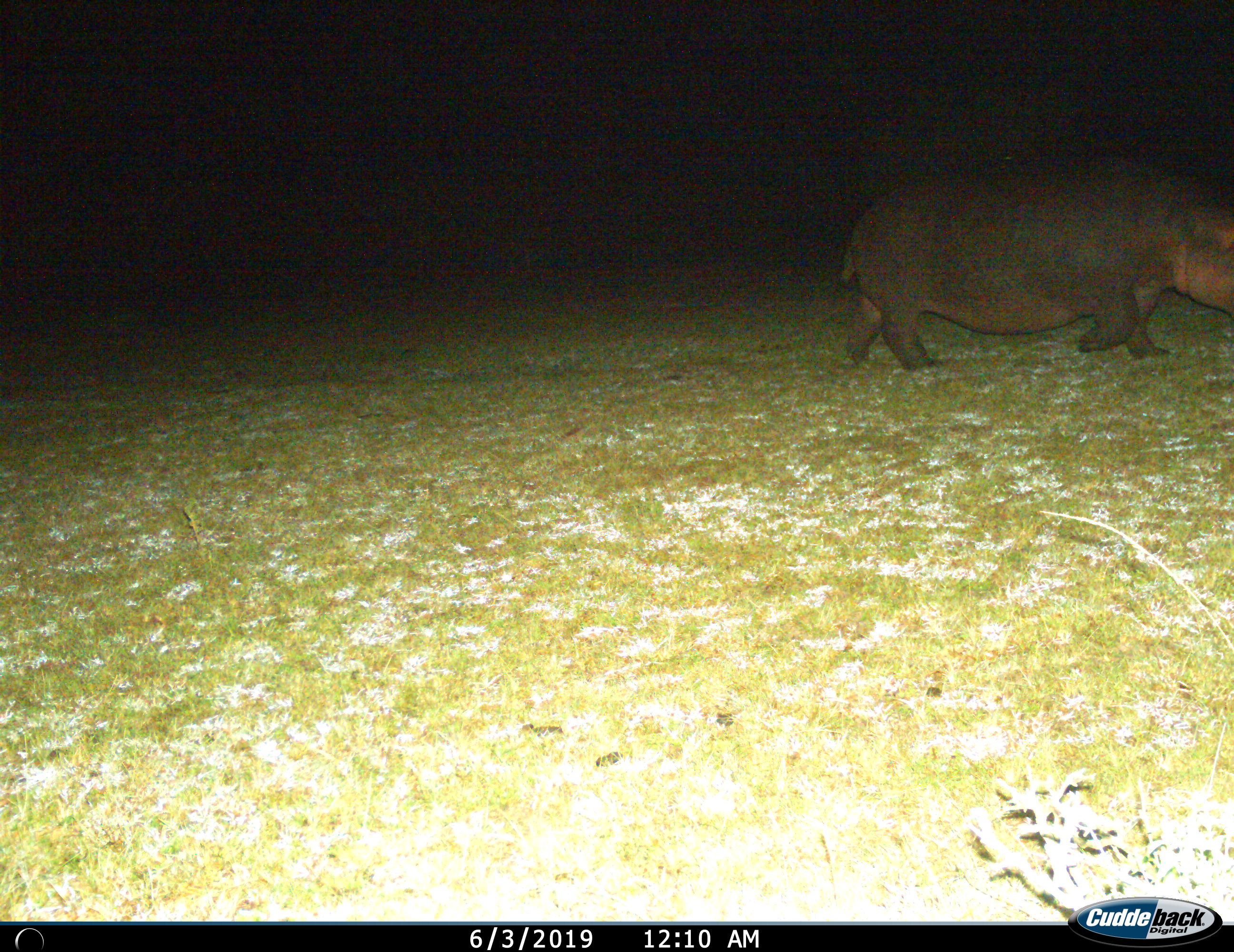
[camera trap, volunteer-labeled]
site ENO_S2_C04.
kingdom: Animalia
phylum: Chordata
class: Mammalia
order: Artiodactyla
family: Hippopotamidae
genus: Hippopotamus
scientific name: Hippopotamus amphibius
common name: hippopotamus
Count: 1.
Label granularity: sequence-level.